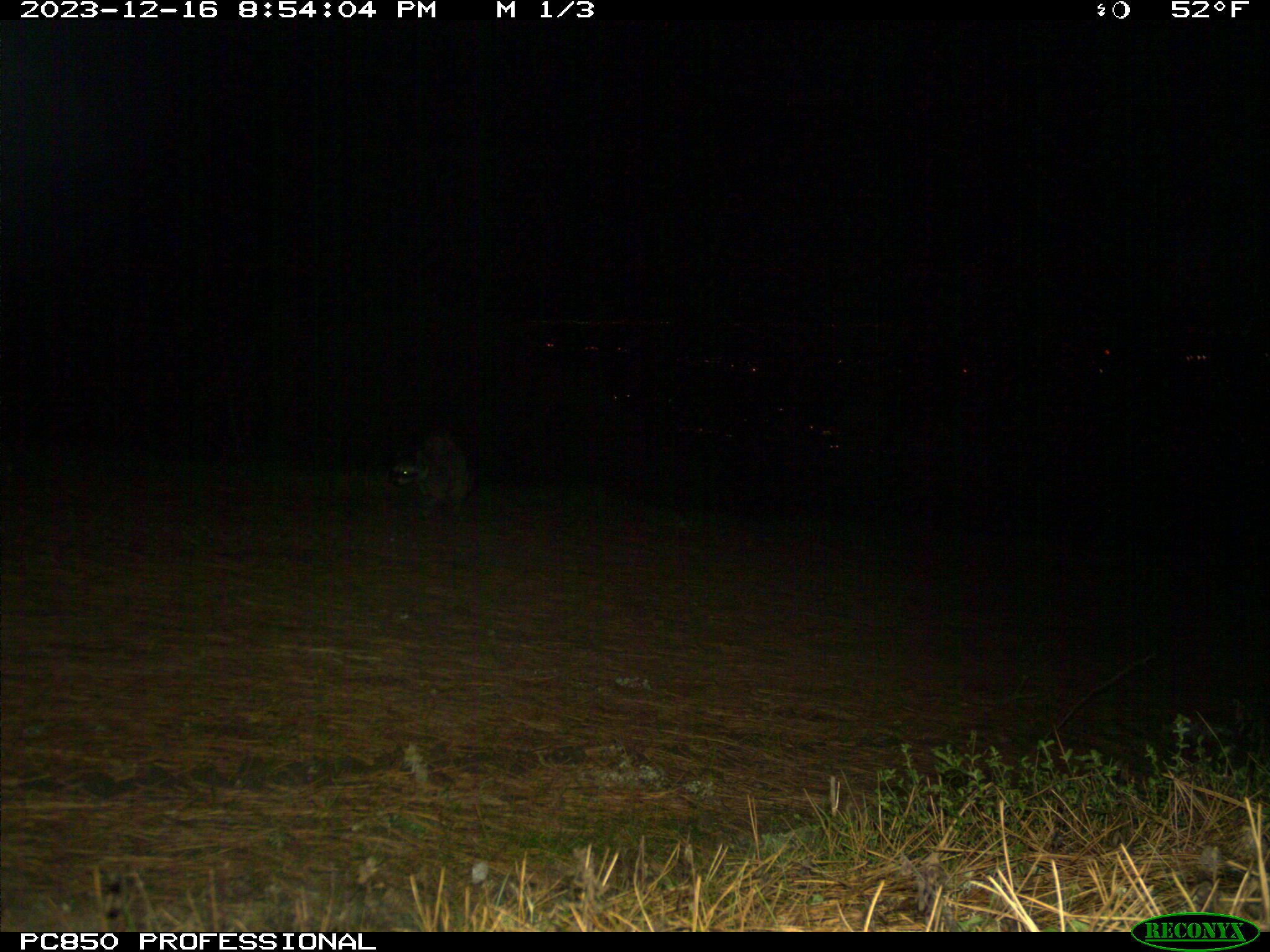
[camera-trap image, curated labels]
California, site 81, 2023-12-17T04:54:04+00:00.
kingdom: Animalia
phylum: Chordata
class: Mammalia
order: Carnivora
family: Procyonidae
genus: Procyon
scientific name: Procyon lotor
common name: raccoon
Raccoon (Procyon lotor).